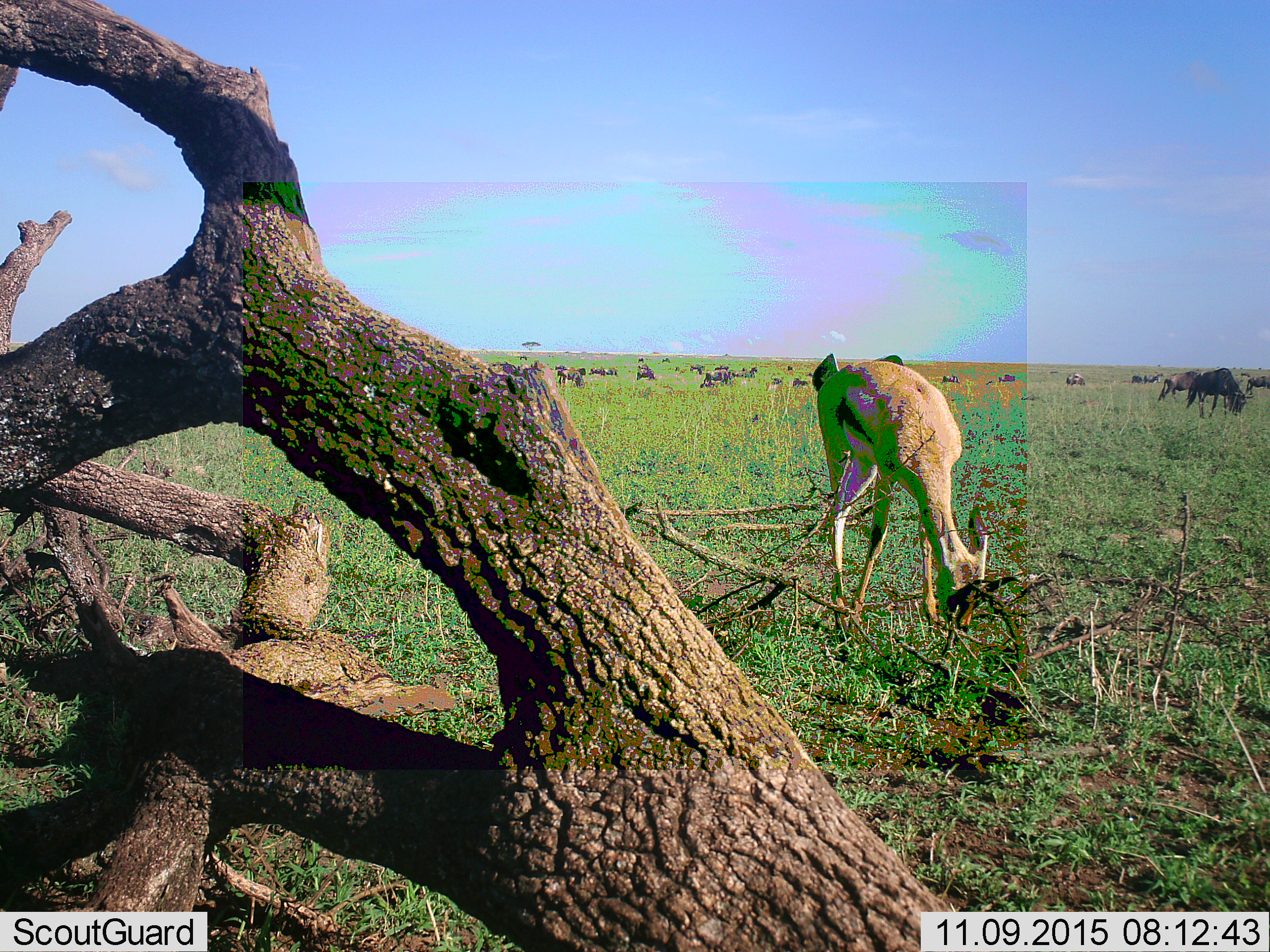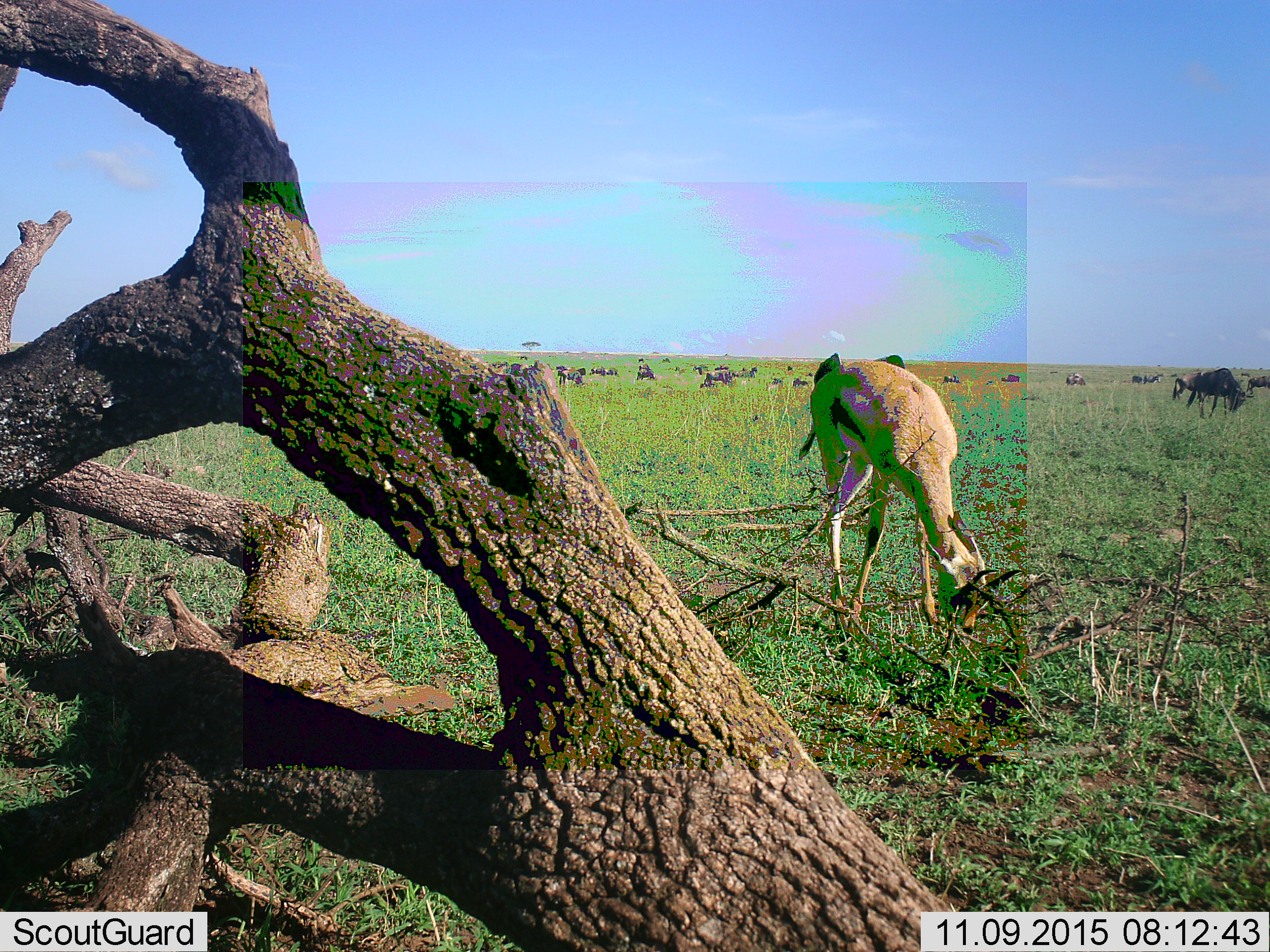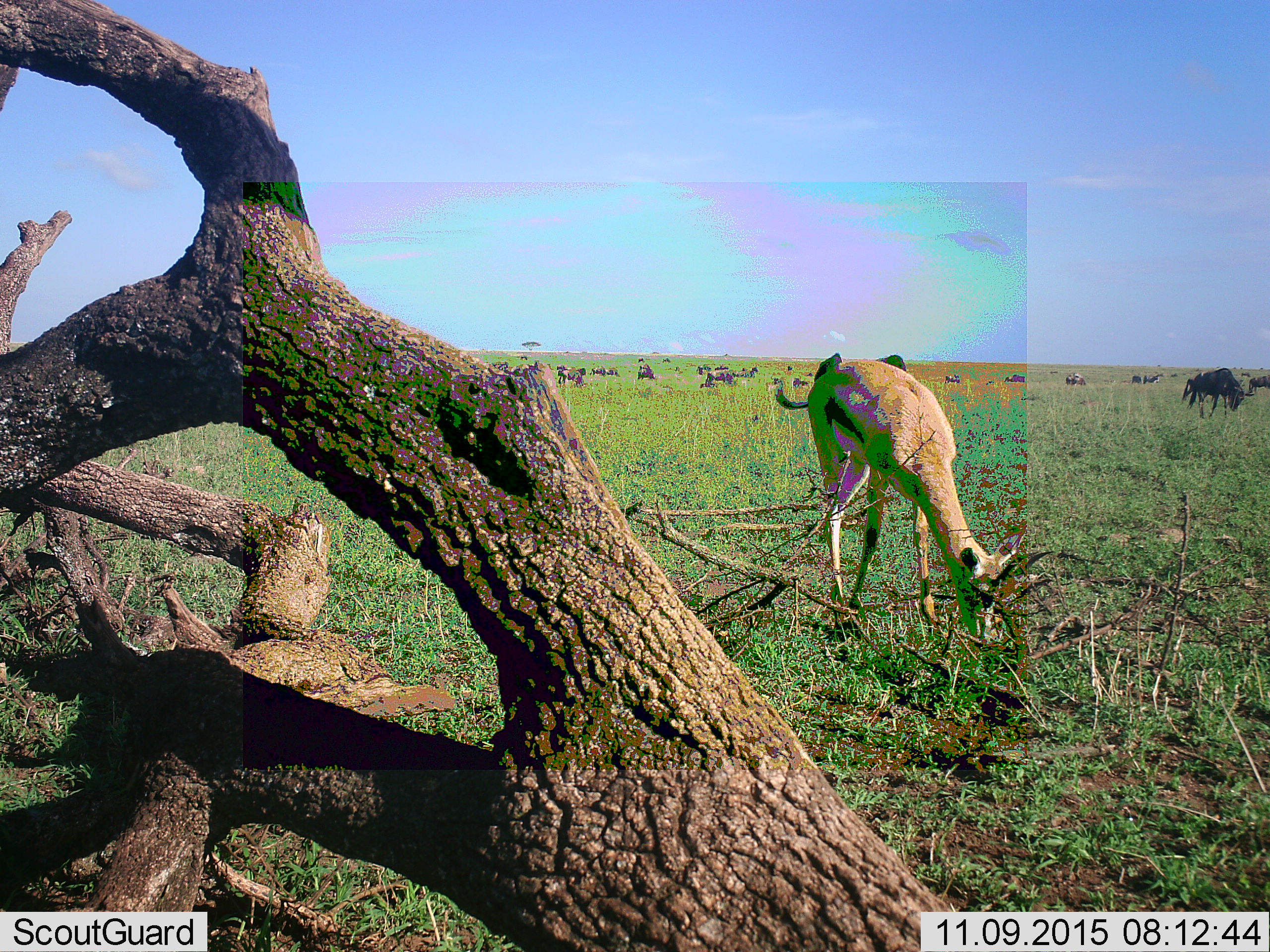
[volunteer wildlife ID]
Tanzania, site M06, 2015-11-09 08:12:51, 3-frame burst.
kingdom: Animalia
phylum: Chordata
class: Mammalia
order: Artiodactyla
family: Bovidae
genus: Eudorcas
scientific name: Eudorcas thomsonii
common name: thomson's gazelle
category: gazellethomsons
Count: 1.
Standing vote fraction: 33%.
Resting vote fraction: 0%.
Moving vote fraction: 11%.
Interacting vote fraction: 0%.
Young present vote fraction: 0%.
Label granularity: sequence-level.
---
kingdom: Animalia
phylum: Chordata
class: Mammalia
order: Artiodactyla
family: Bovidae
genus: Connochaetes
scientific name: Connochaetes taurinus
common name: blue wildebeest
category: wildebeest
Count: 11-50.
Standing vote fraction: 56%.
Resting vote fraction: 22%.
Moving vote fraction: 44%.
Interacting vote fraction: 11%.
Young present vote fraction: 0%.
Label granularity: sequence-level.